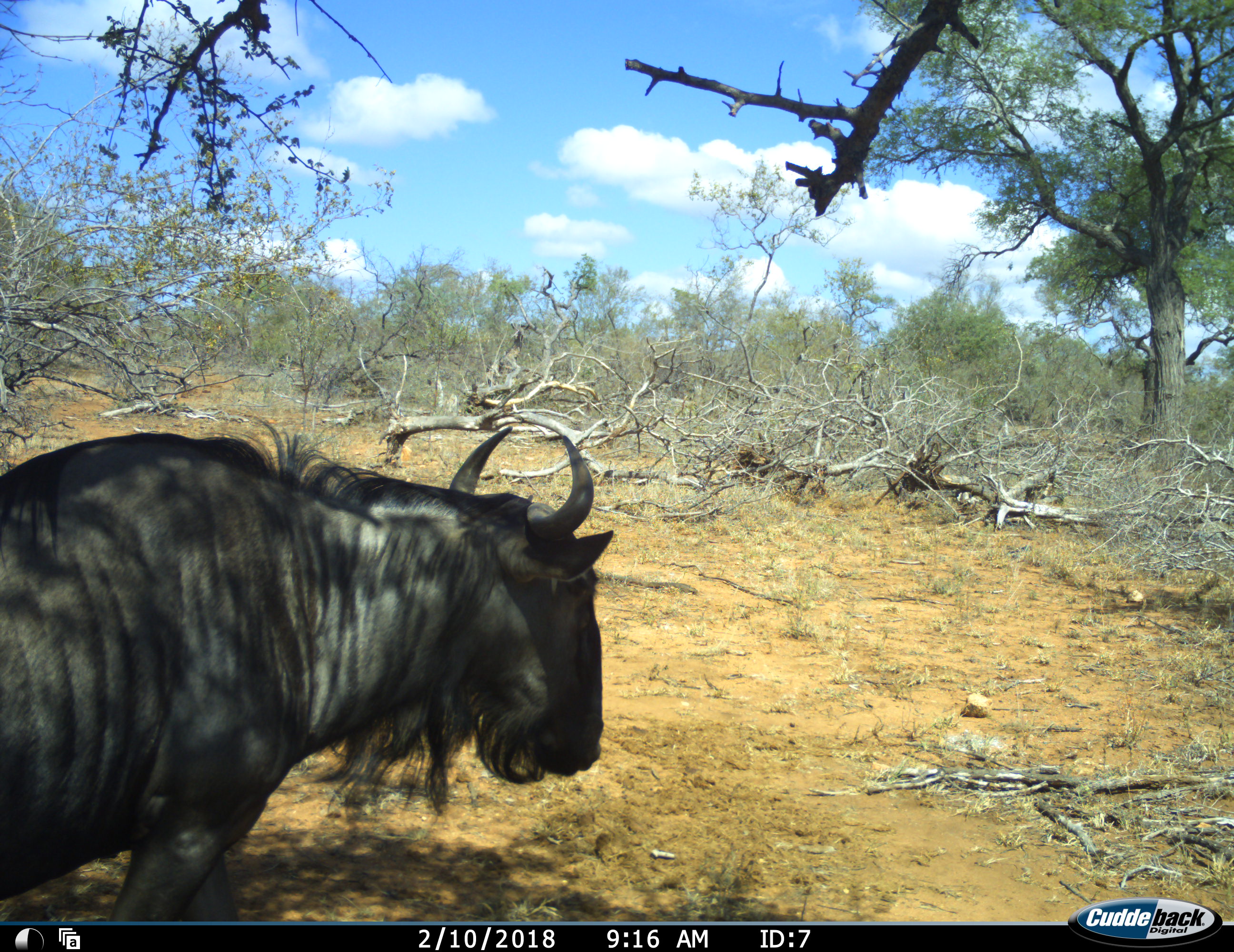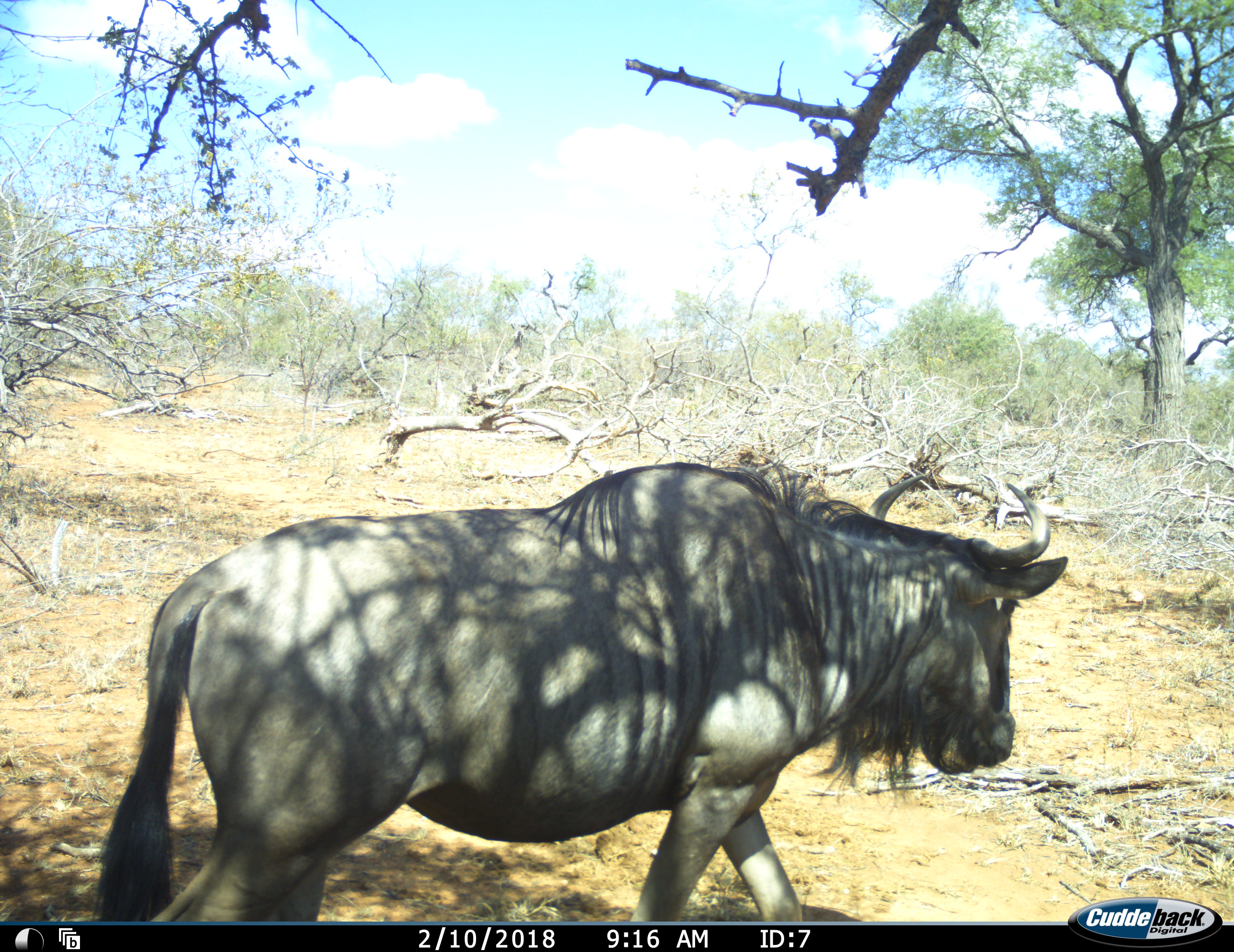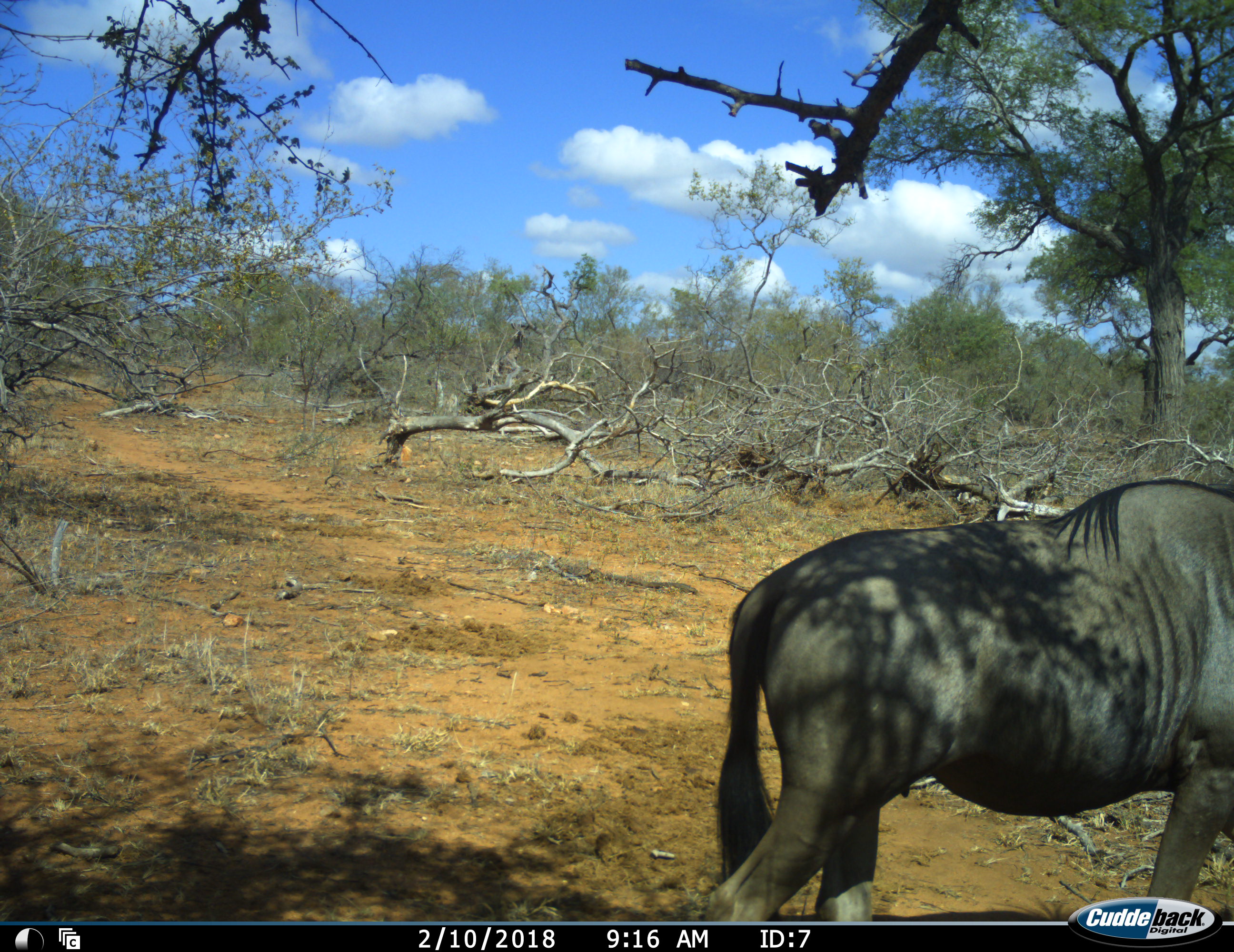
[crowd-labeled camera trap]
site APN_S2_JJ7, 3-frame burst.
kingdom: Animalia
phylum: Chordata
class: Mammalia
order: Artiodactyla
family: Bovidae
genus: Connochaetes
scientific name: Connochaetes taurinus taurinus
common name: blue wildebeest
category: wildebeestblue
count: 1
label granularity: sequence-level